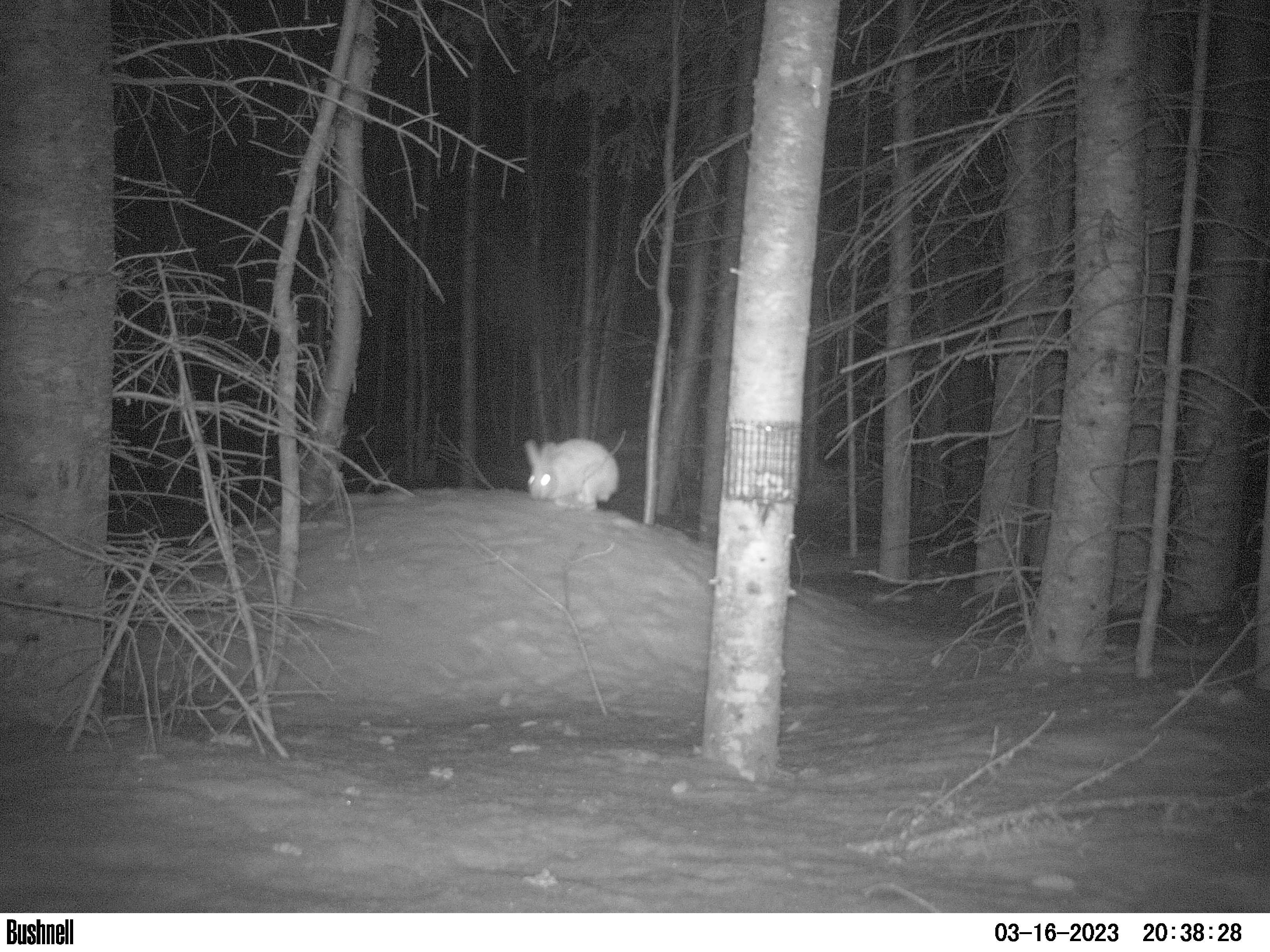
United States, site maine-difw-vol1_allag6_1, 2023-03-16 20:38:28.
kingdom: Animalia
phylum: Chordata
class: Mammalia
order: Lagomorpha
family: Leporidae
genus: Lepus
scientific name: Lepus americanus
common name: snowshoe hare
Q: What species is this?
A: Snowshoe hare (Lepus americanus).